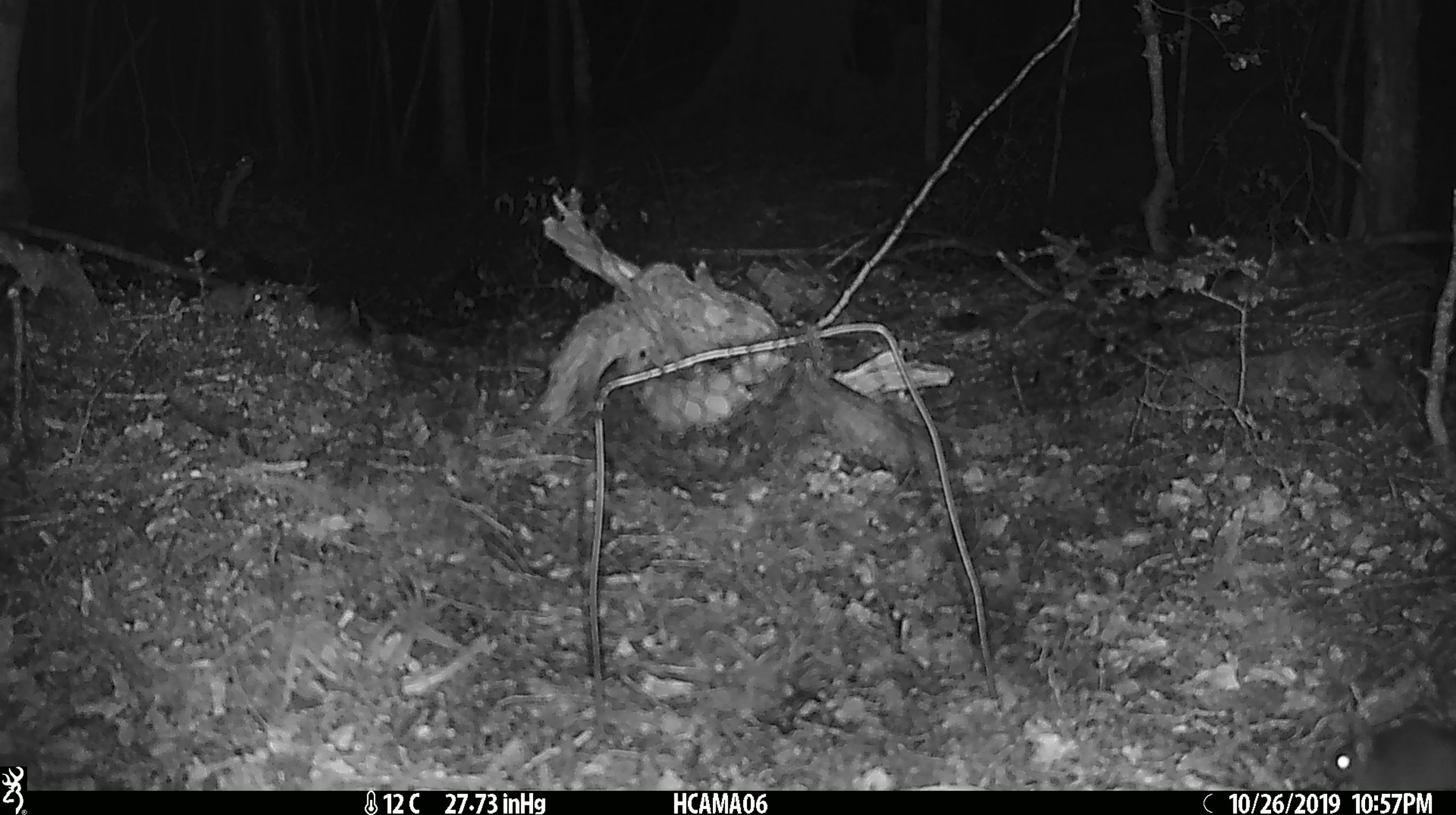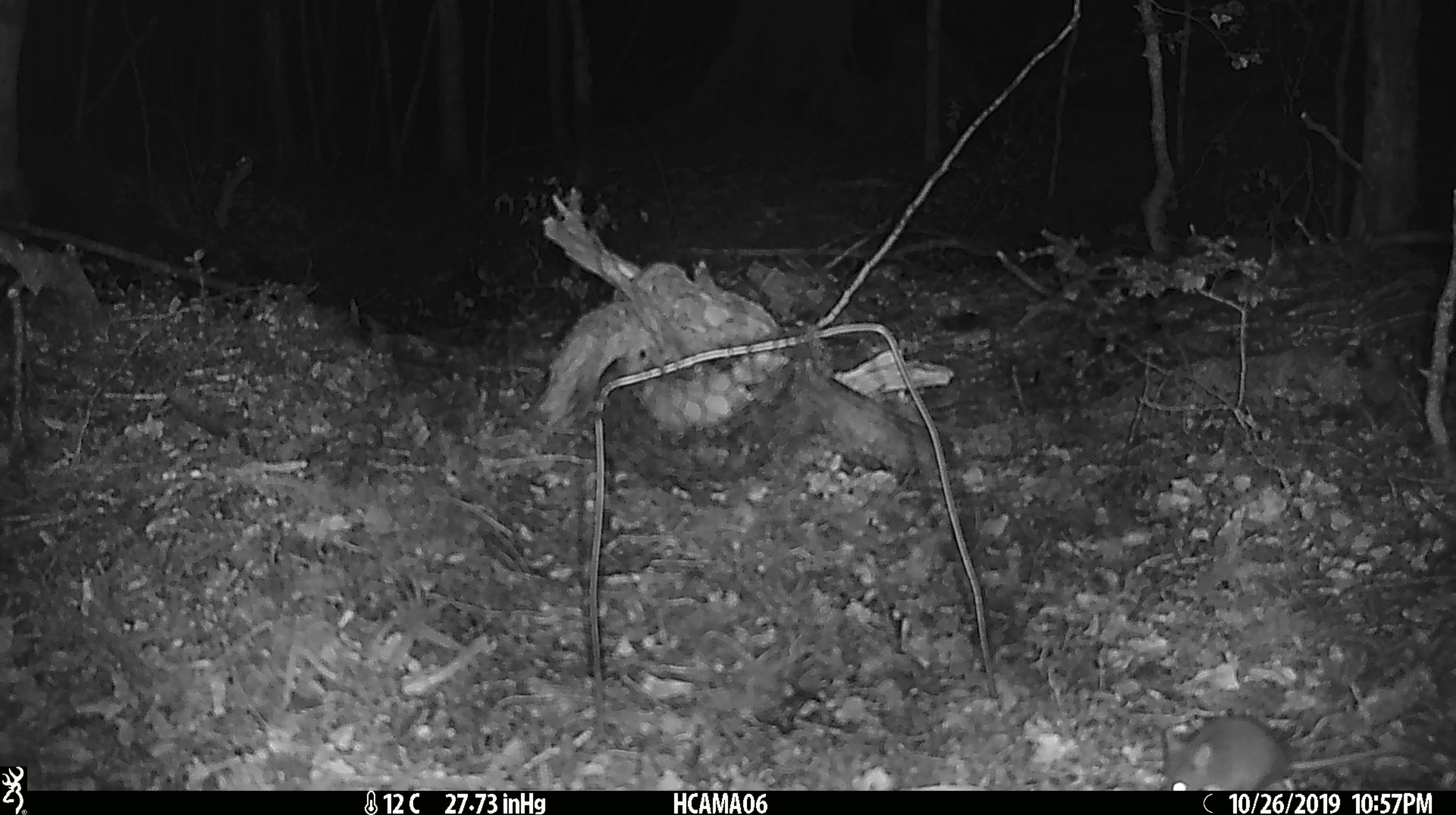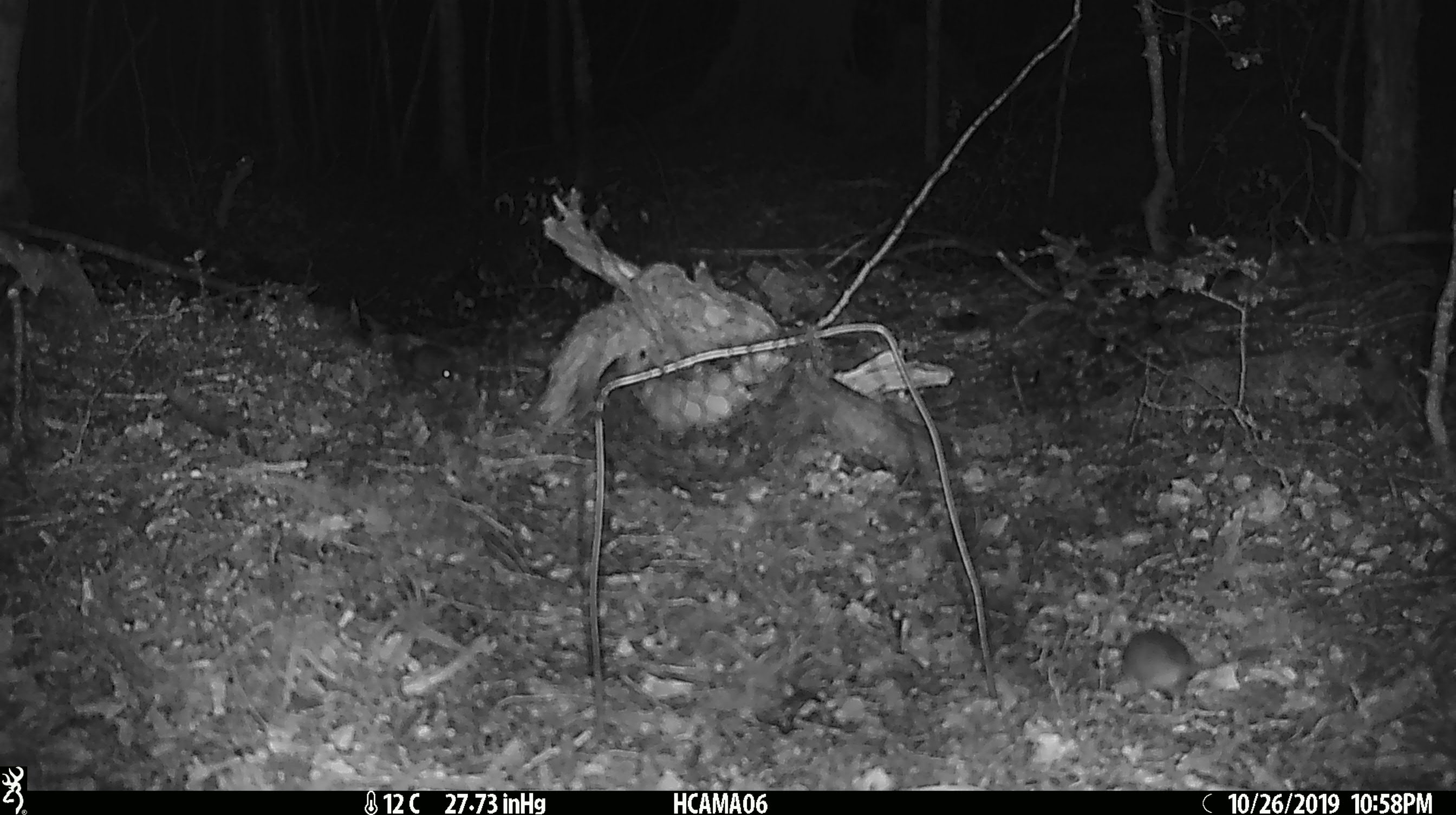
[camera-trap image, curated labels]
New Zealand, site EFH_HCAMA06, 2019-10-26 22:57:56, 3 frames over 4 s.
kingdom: Animalia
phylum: Chordata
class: Mammalia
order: Rodentia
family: Muridae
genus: Mus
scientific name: Mus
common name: mouse